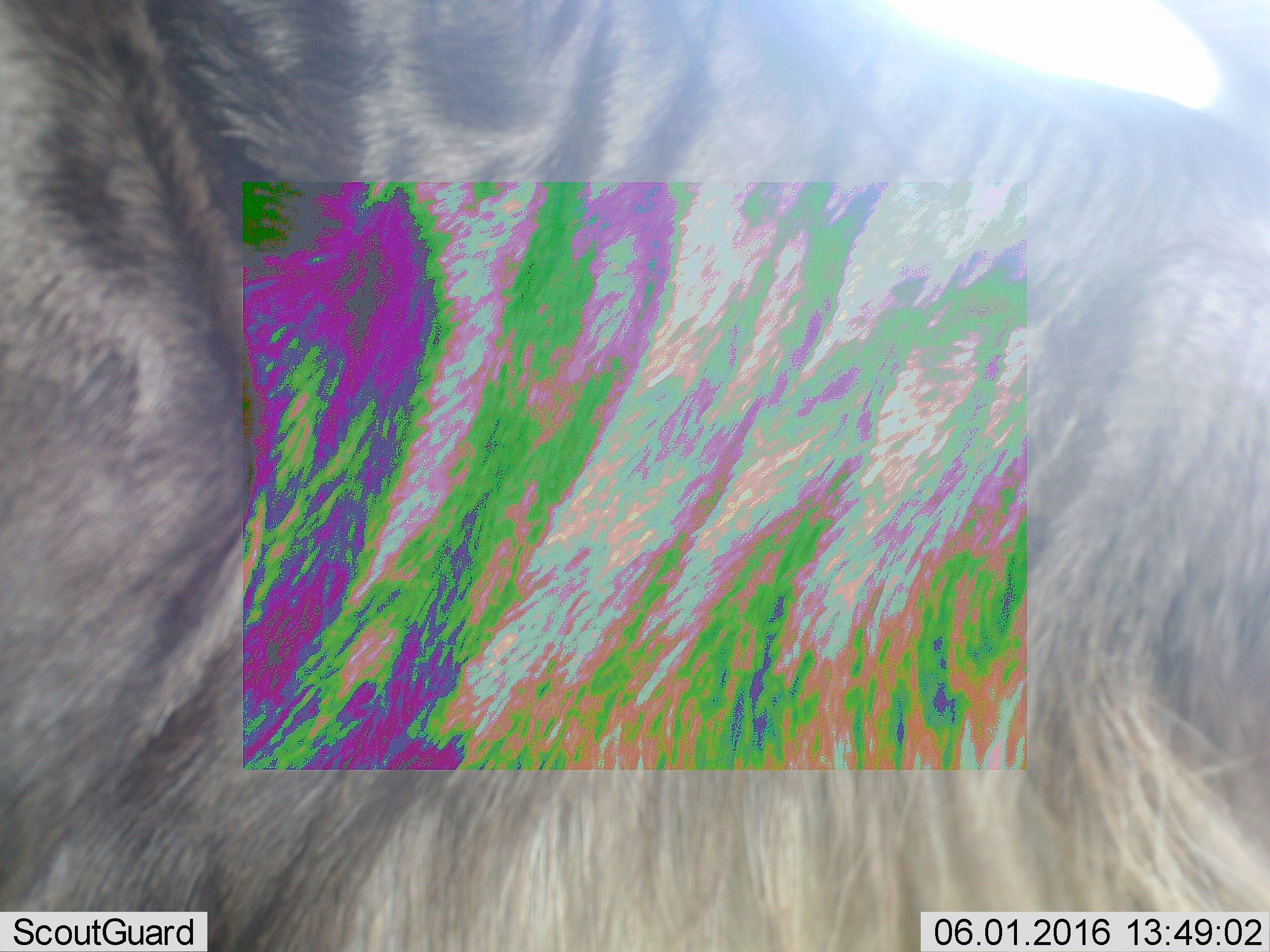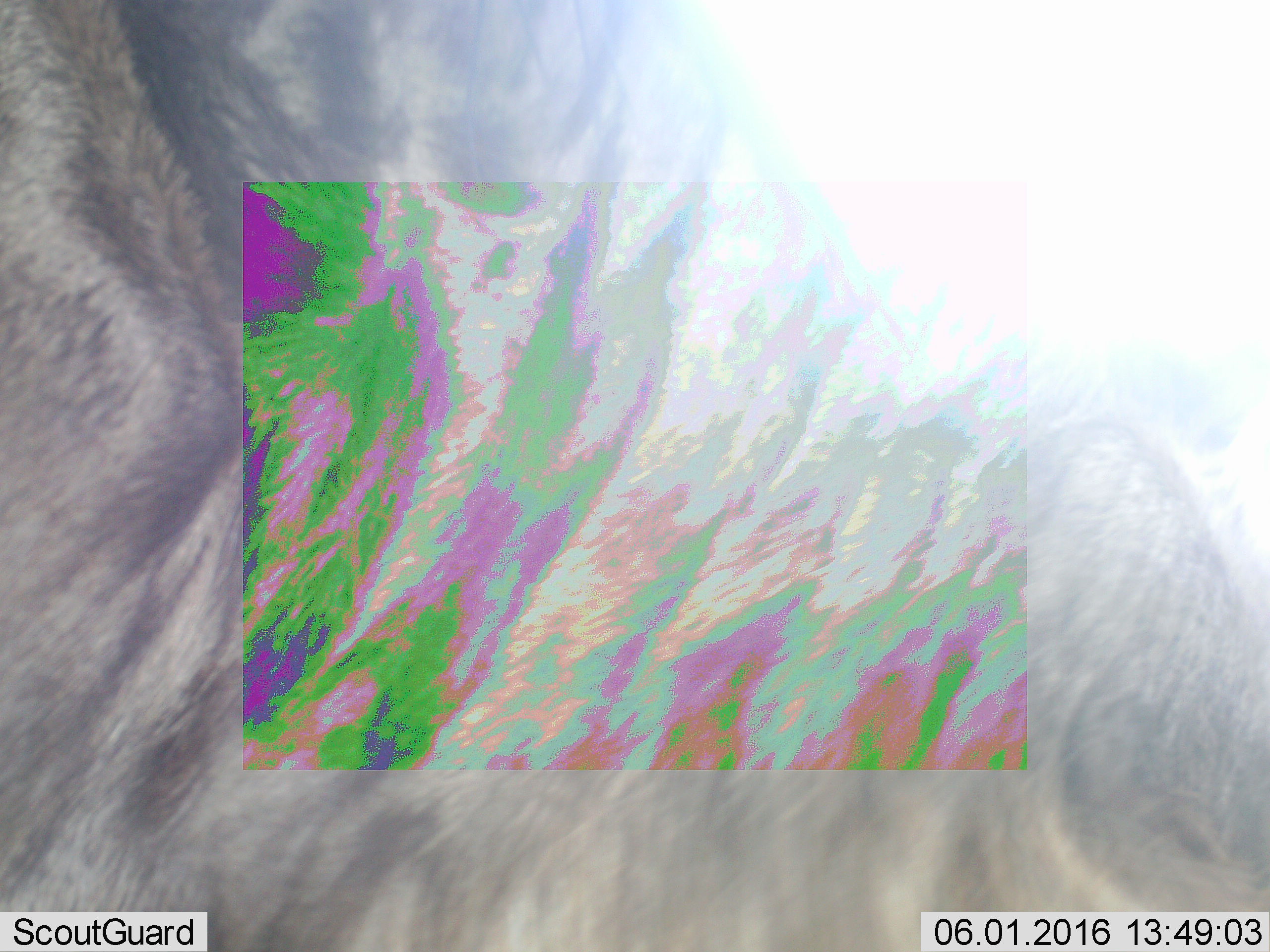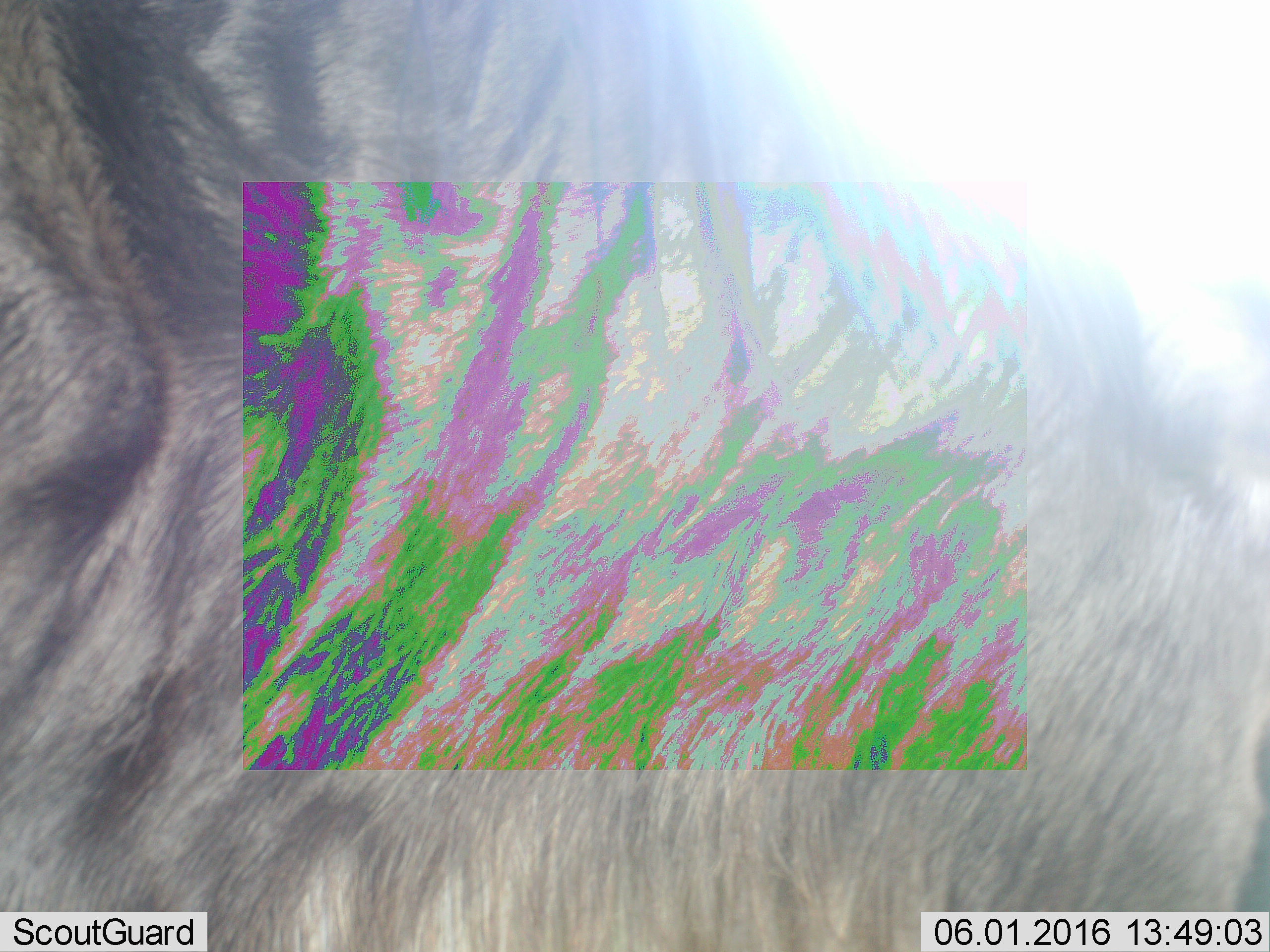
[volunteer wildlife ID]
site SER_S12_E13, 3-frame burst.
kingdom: Animalia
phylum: Chordata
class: Mammalia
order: Artiodactyla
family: Bovidae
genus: Connochaetes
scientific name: Connochaetes taurinus taurinus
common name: blue wildebeest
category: wildebeestblue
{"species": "wildebeestblue (blue wildebeest) (Connochaetes taurinus taurinus)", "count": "1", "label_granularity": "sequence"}